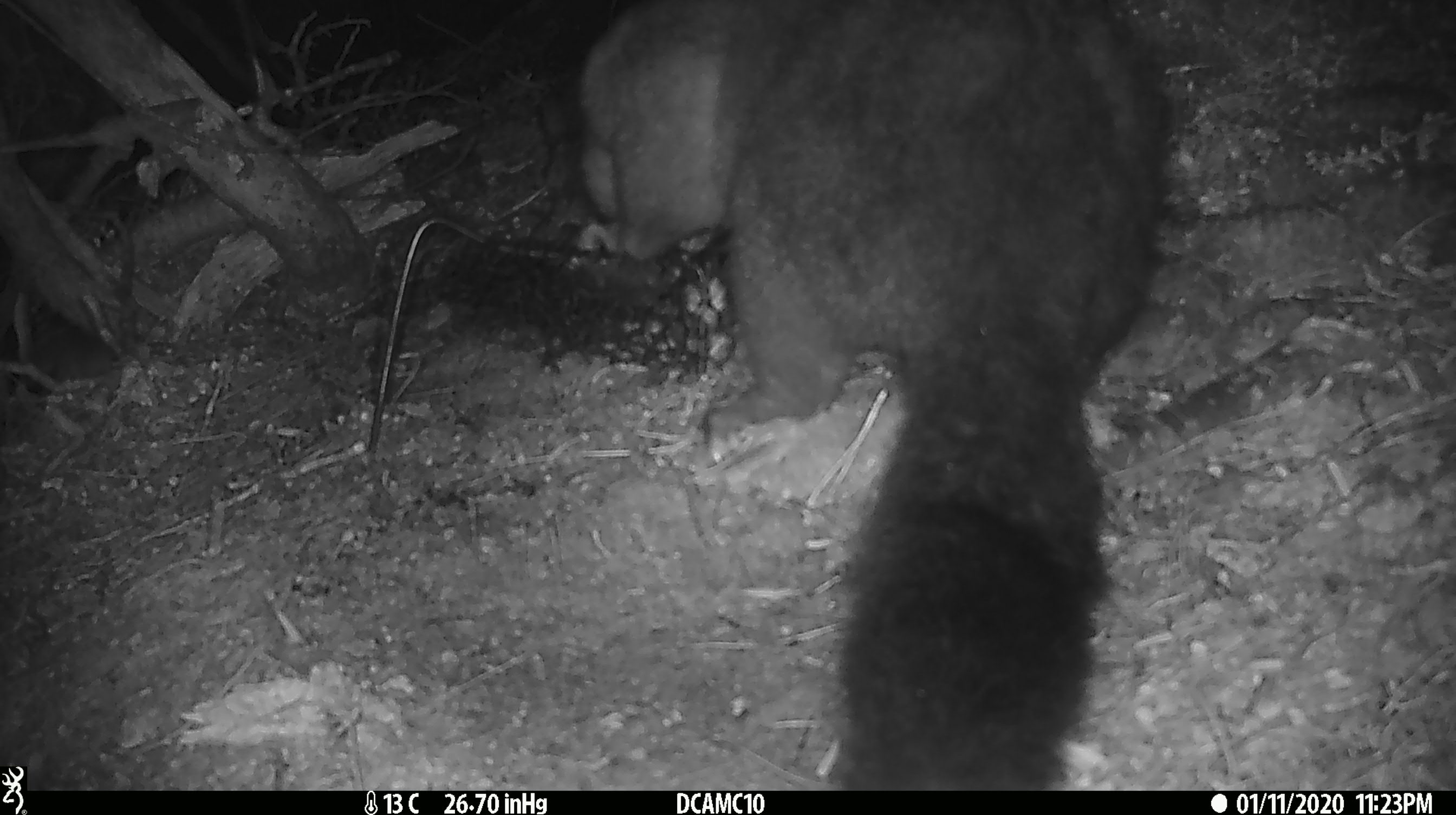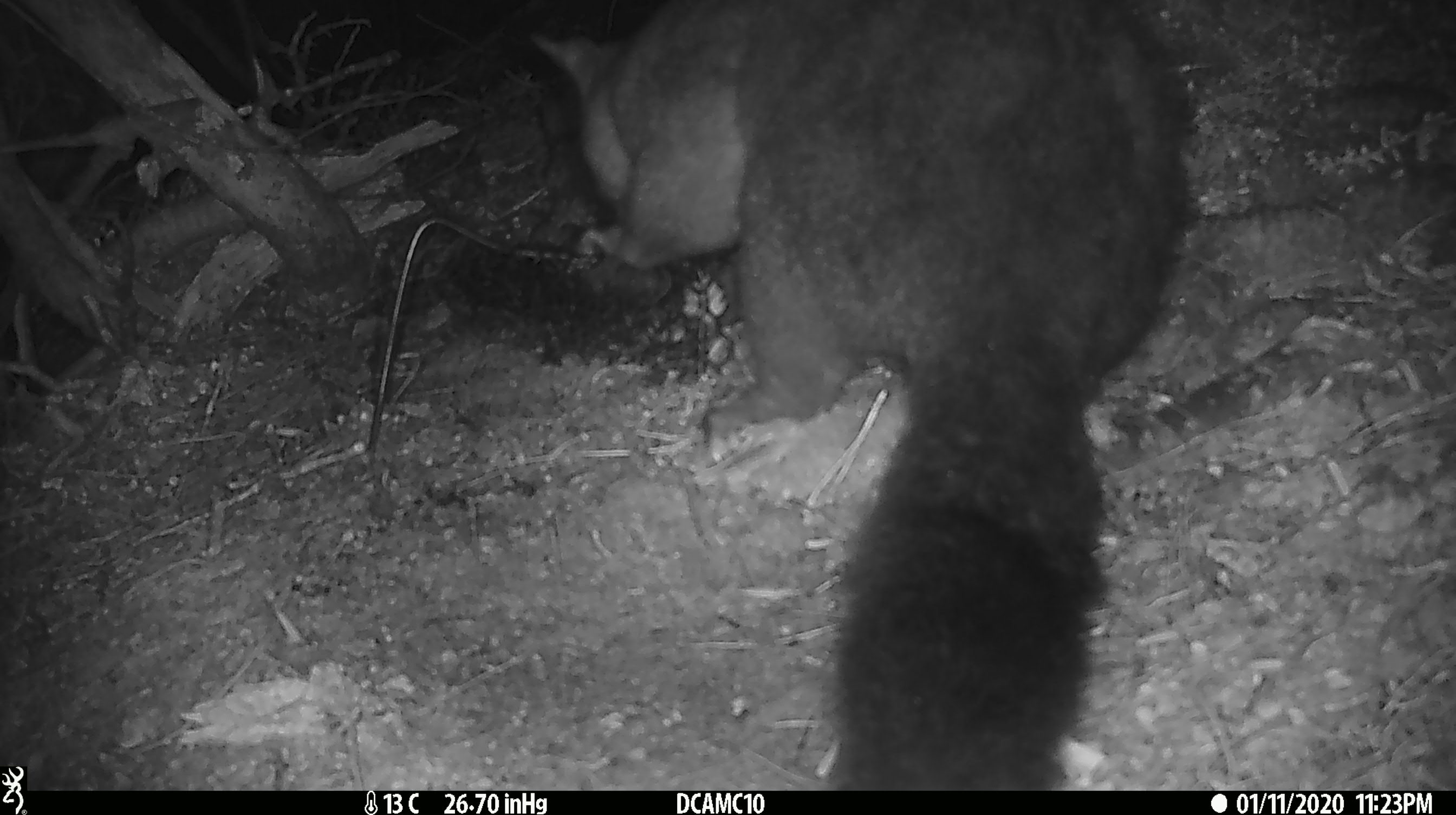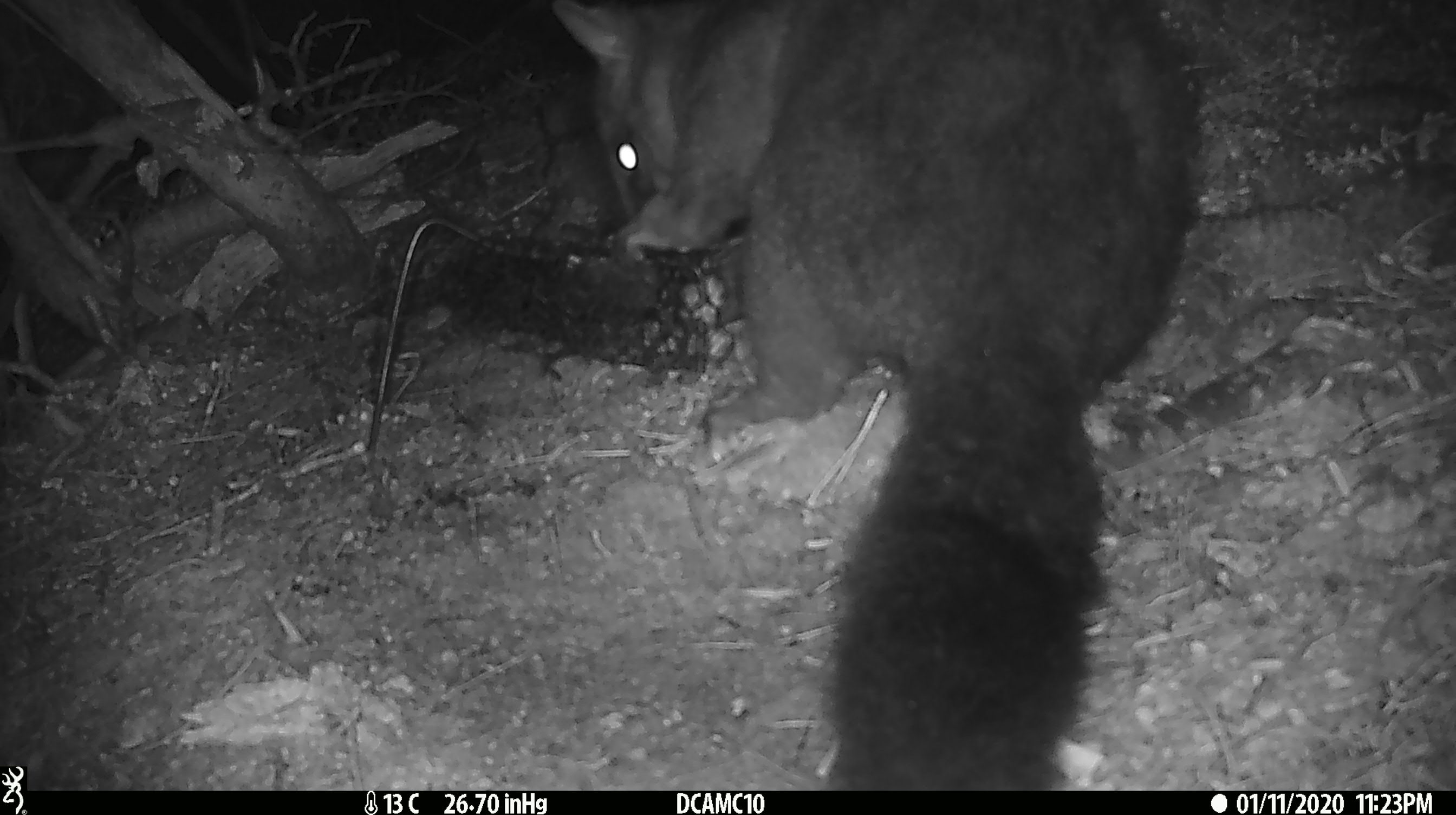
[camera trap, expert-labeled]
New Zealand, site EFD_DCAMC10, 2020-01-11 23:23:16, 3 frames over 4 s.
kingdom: Animalia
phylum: Chordata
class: Mammalia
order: Diprotodontia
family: Phalangeridae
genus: Trichosurus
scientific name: Trichosurus vulpecula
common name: common brushtail possum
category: possum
Possum (common brushtail possum) (Trichosurus vulpecula).